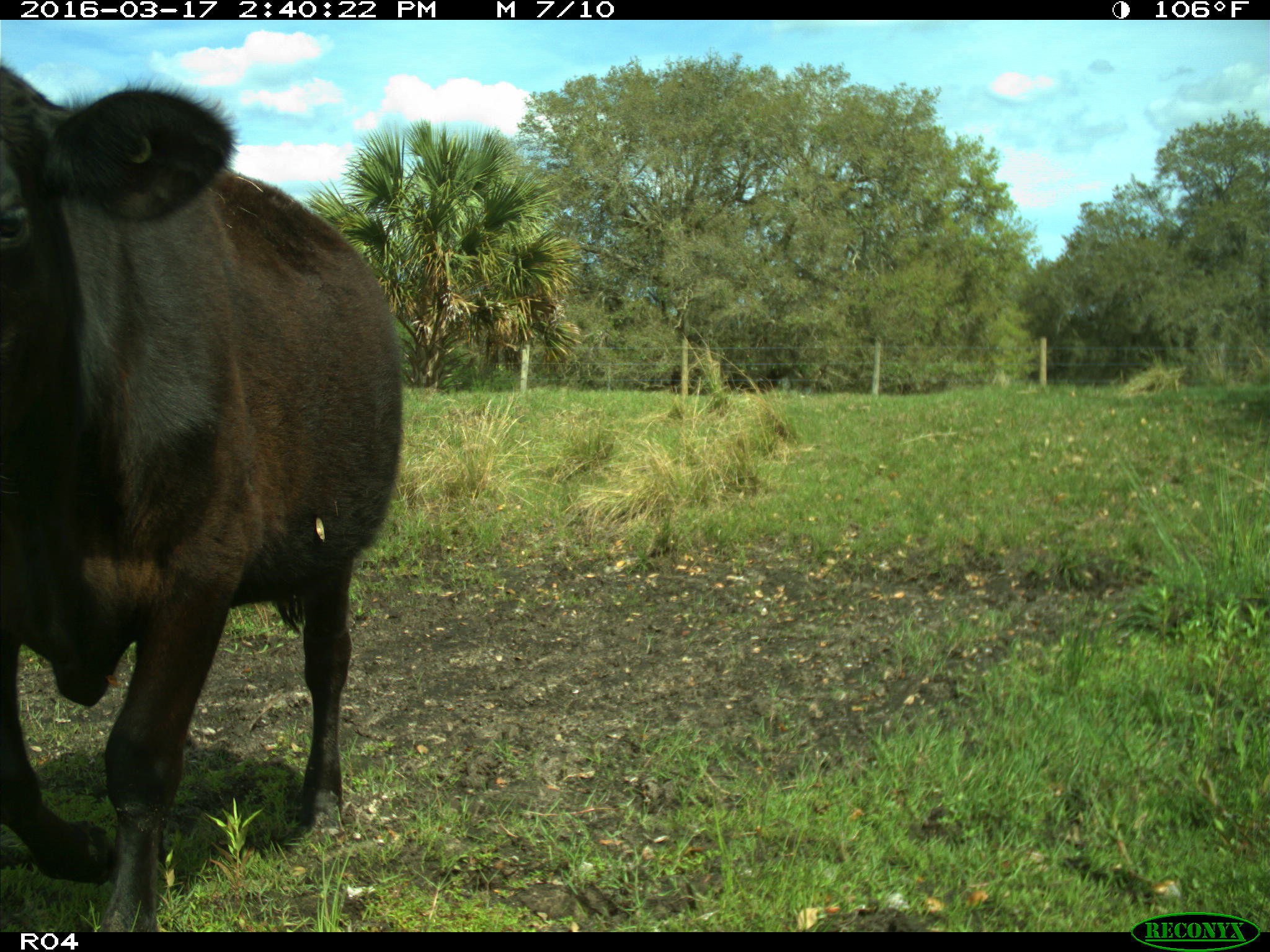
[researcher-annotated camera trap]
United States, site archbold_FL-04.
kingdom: Animalia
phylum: Chordata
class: Mammalia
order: Artiodactyla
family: Bovidae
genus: Bos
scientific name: Bos taurus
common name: domestic cow